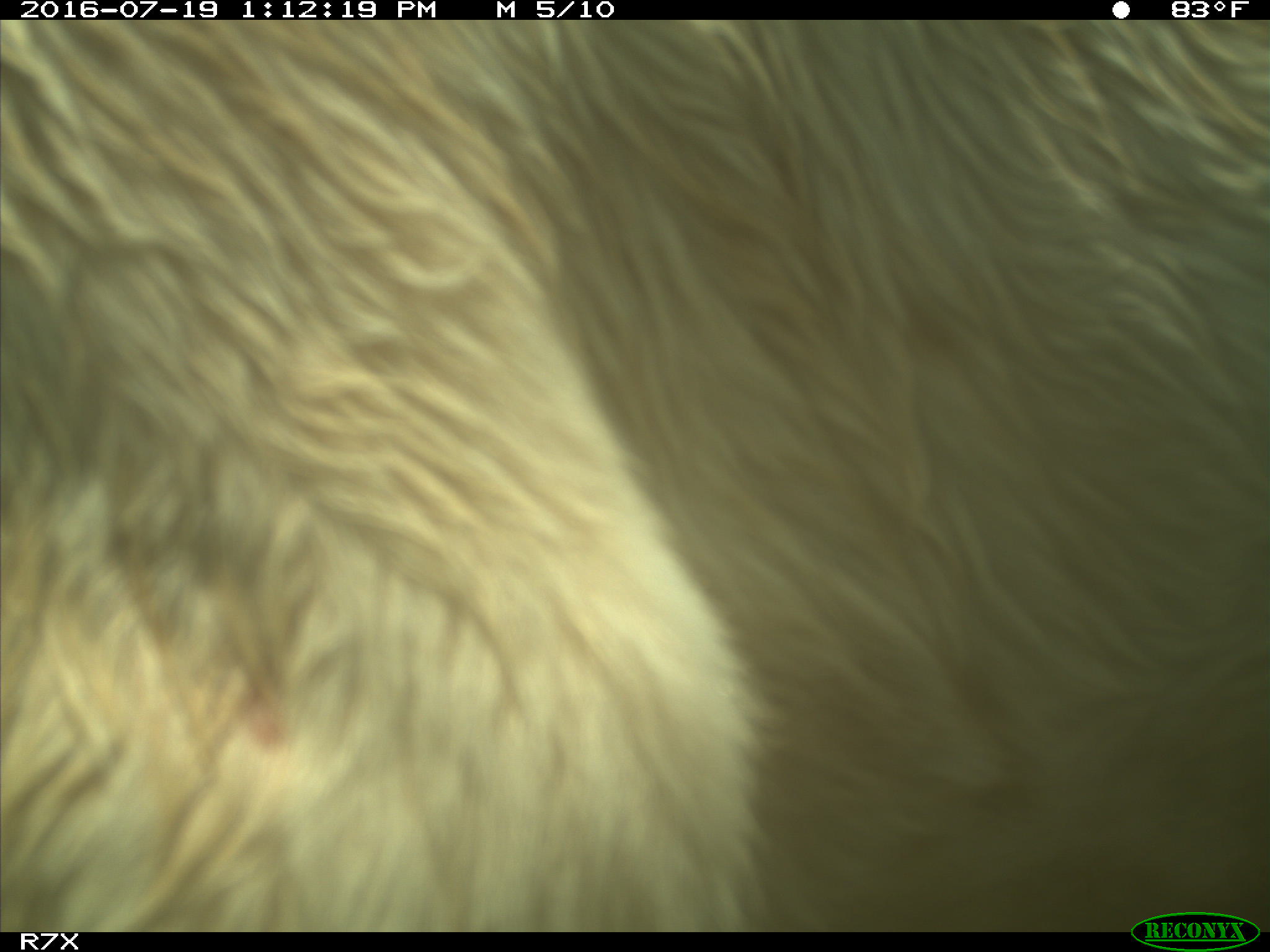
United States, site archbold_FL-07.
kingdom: Animalia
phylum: Chordata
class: Mammalia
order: Artiodactyla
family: Bovidae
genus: Bos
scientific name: Bos taurus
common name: domestic cow